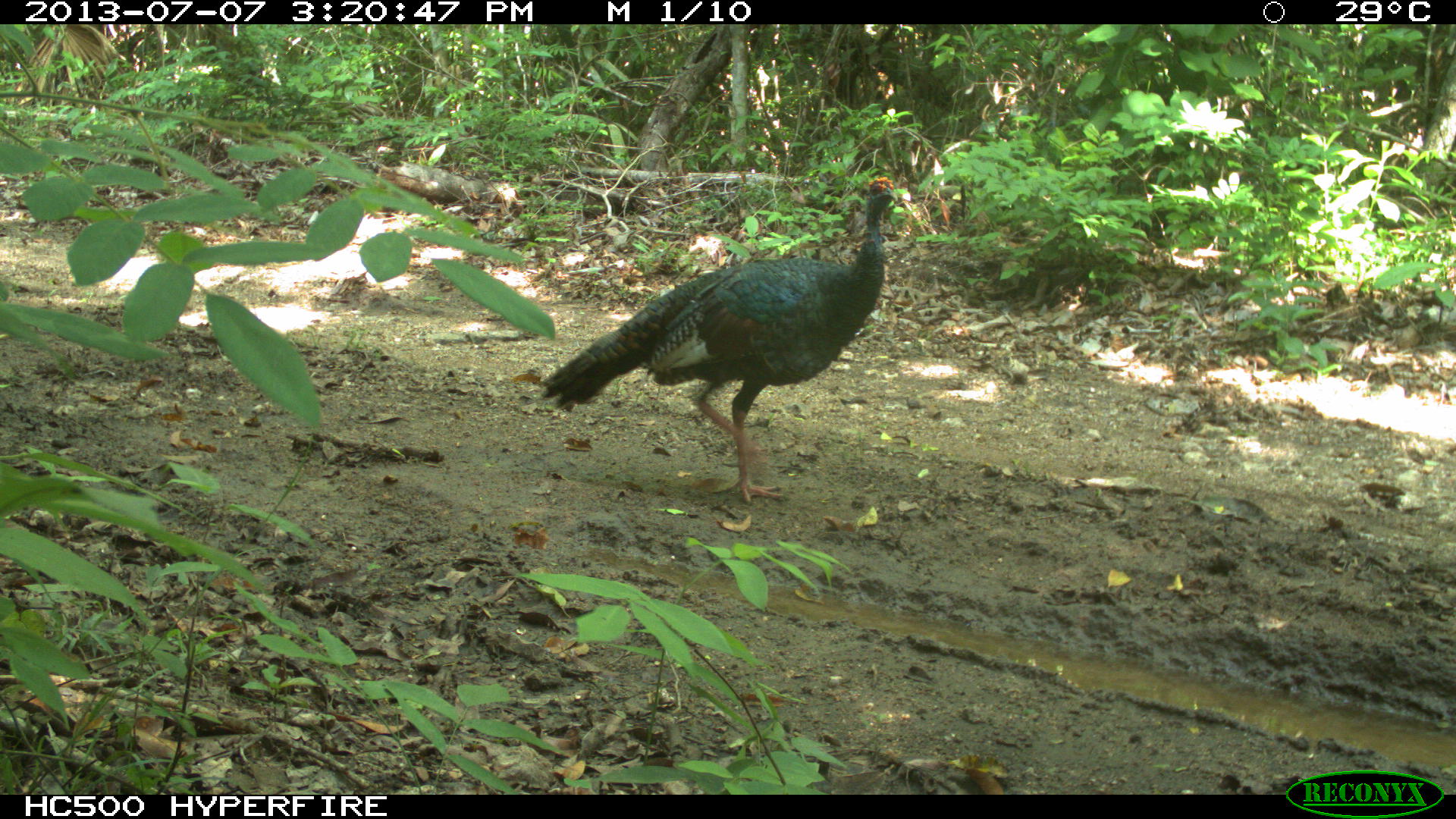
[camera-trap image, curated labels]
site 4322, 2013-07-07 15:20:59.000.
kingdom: Animalia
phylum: Chordata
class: Aves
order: Galliformes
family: Phasianidae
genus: Meleagris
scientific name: Meleagris ocellata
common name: ocellated turkey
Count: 1.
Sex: male.